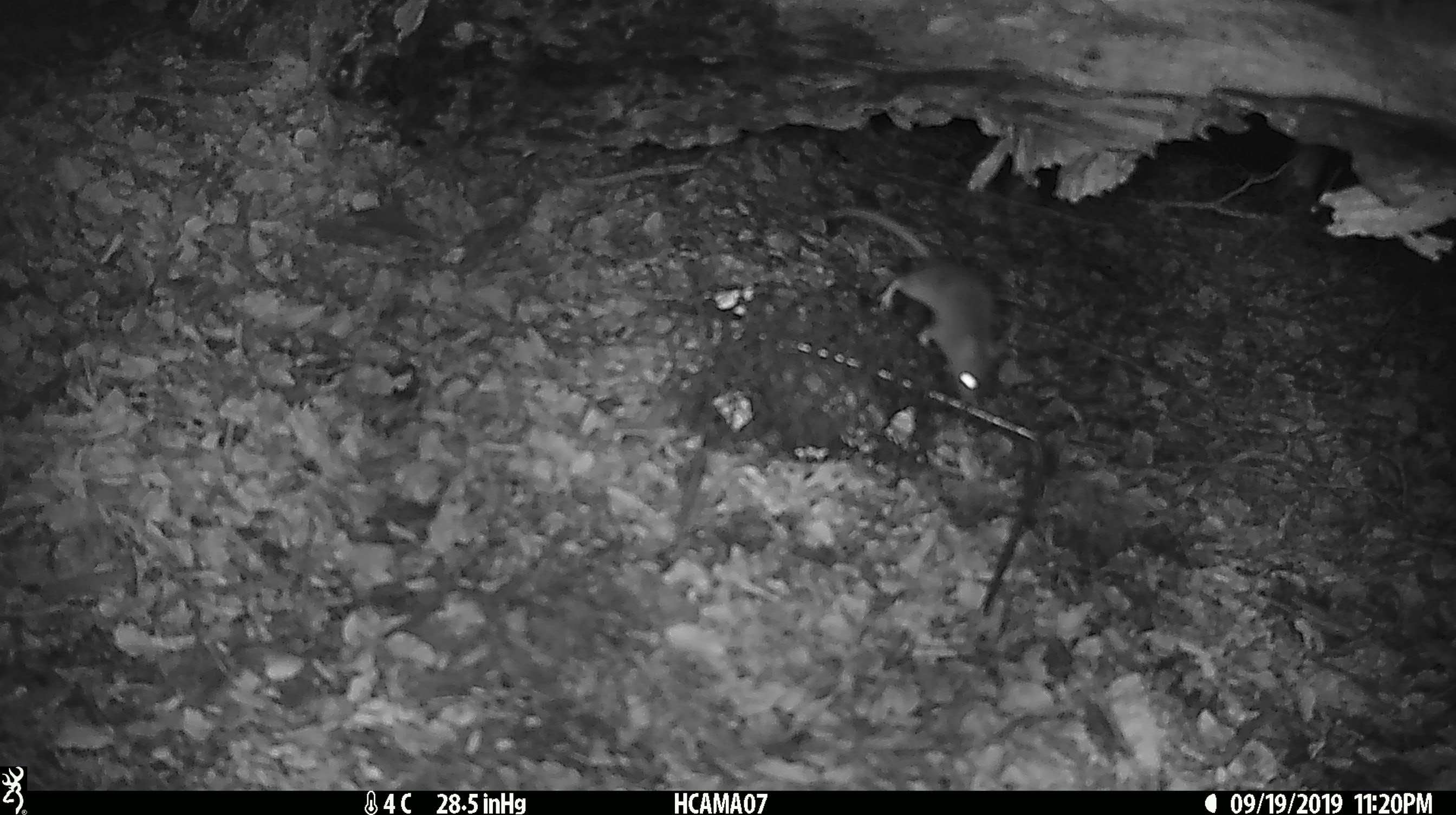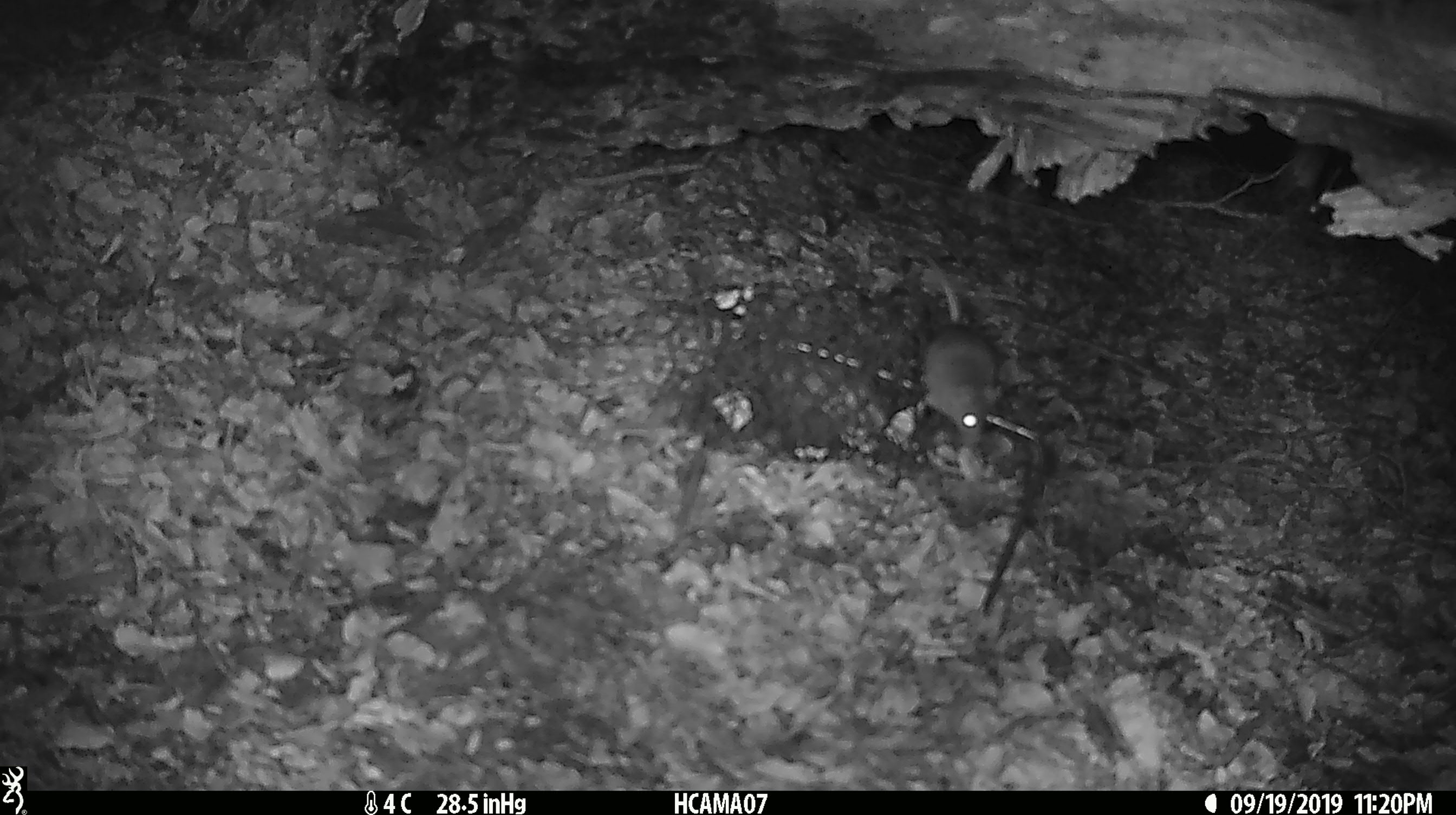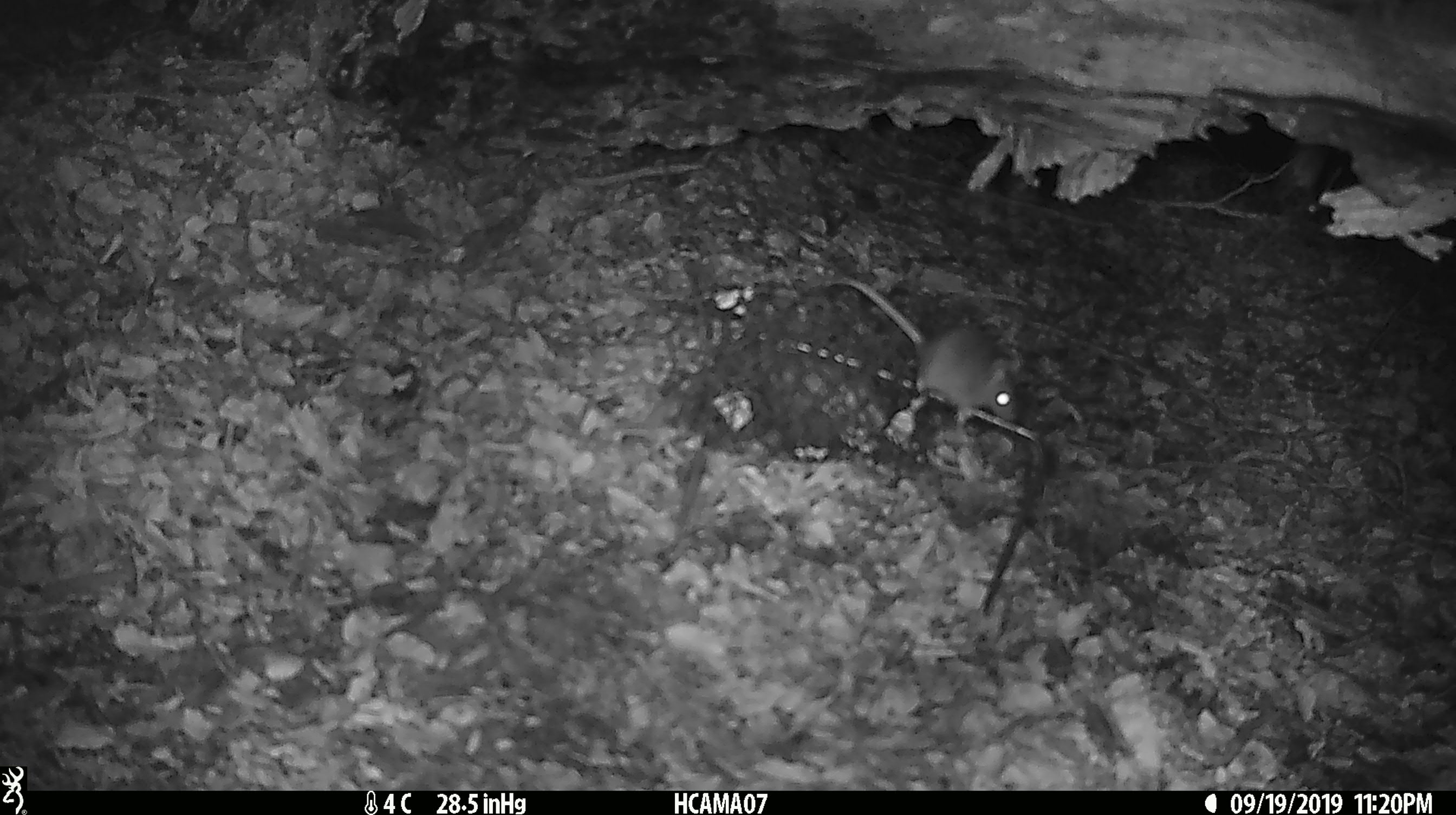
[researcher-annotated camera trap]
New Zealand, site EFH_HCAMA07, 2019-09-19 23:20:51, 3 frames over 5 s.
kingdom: Animalia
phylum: Chordata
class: Mammalia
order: Rodentia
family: Muridae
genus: Mus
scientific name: Mus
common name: mouse